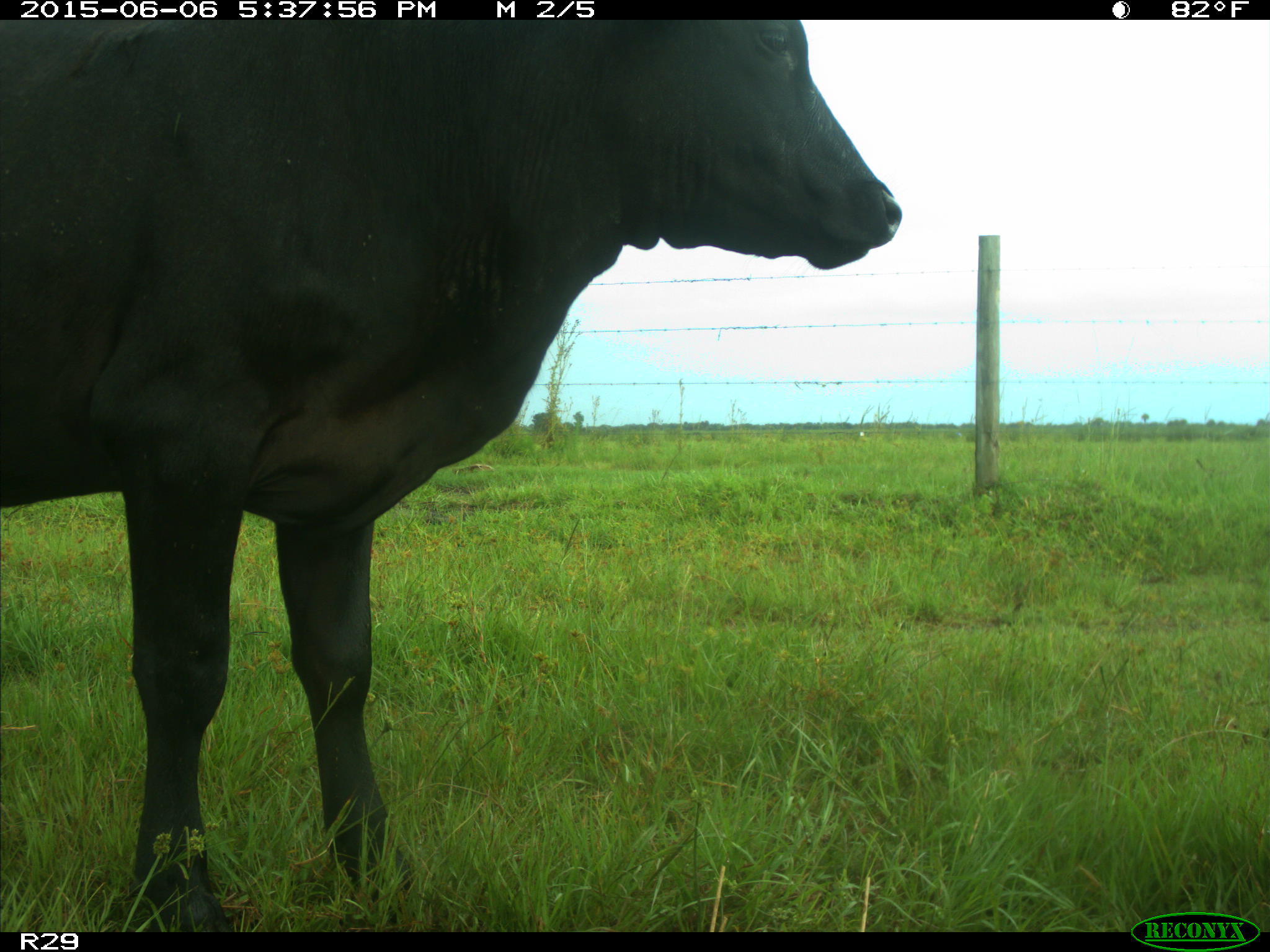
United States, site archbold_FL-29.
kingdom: Animalia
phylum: Chordata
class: Mammalia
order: Artiodactyla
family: Bovidae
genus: Bos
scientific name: Bos taurus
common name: domestic cow